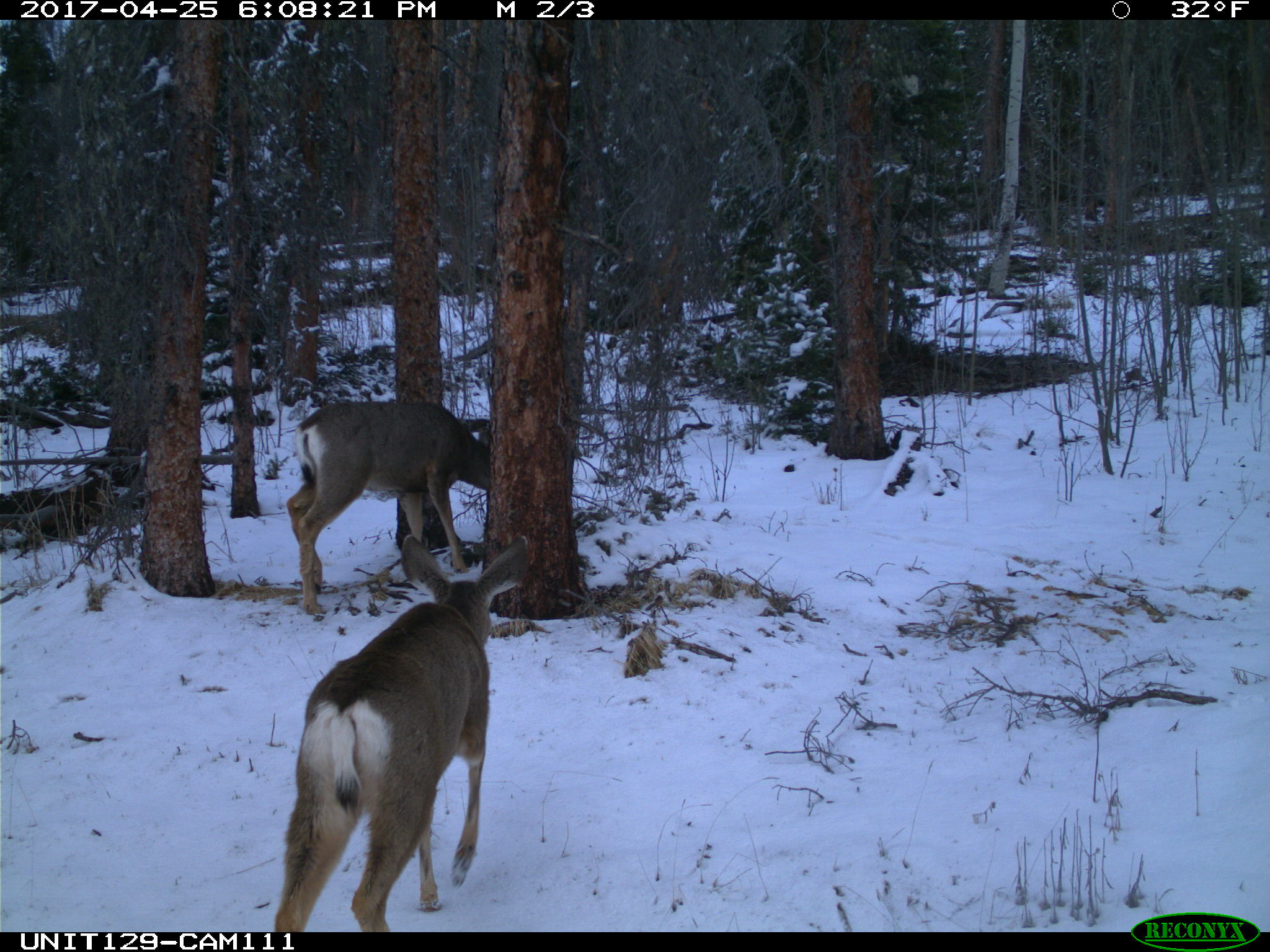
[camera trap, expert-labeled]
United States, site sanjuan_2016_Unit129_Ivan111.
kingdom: Animalia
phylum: Chordata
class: Mammalia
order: Artiodactyla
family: Cervidae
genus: Odocoileus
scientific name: Odocoileus hemionus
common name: mule deer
Odocoileus hemionus (mule deer).